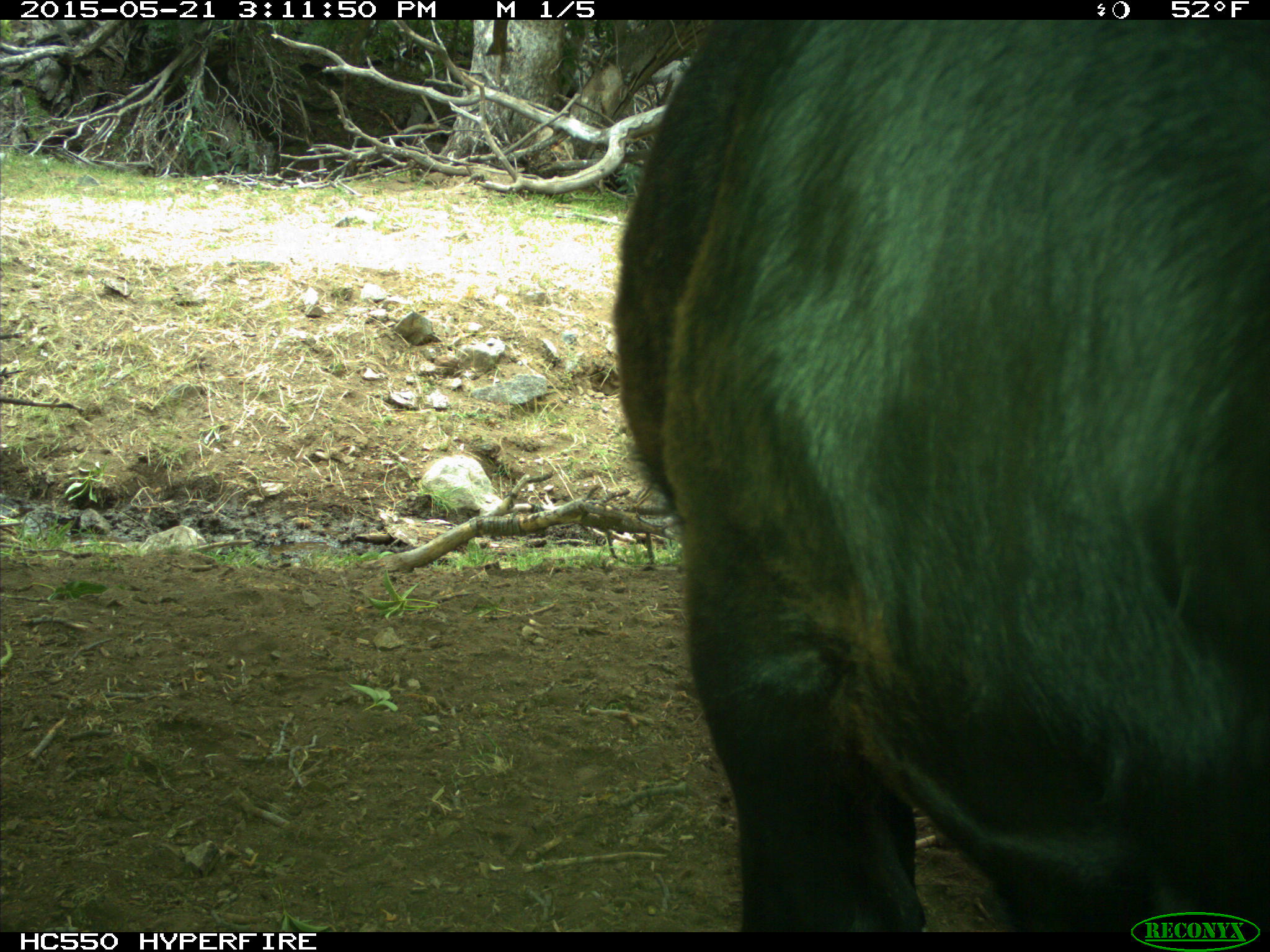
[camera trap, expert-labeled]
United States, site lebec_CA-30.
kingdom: Animalia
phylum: Chordata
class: Mammalia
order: Artiodactyla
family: Bovidae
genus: Bos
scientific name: Bos taurus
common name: domestic cow